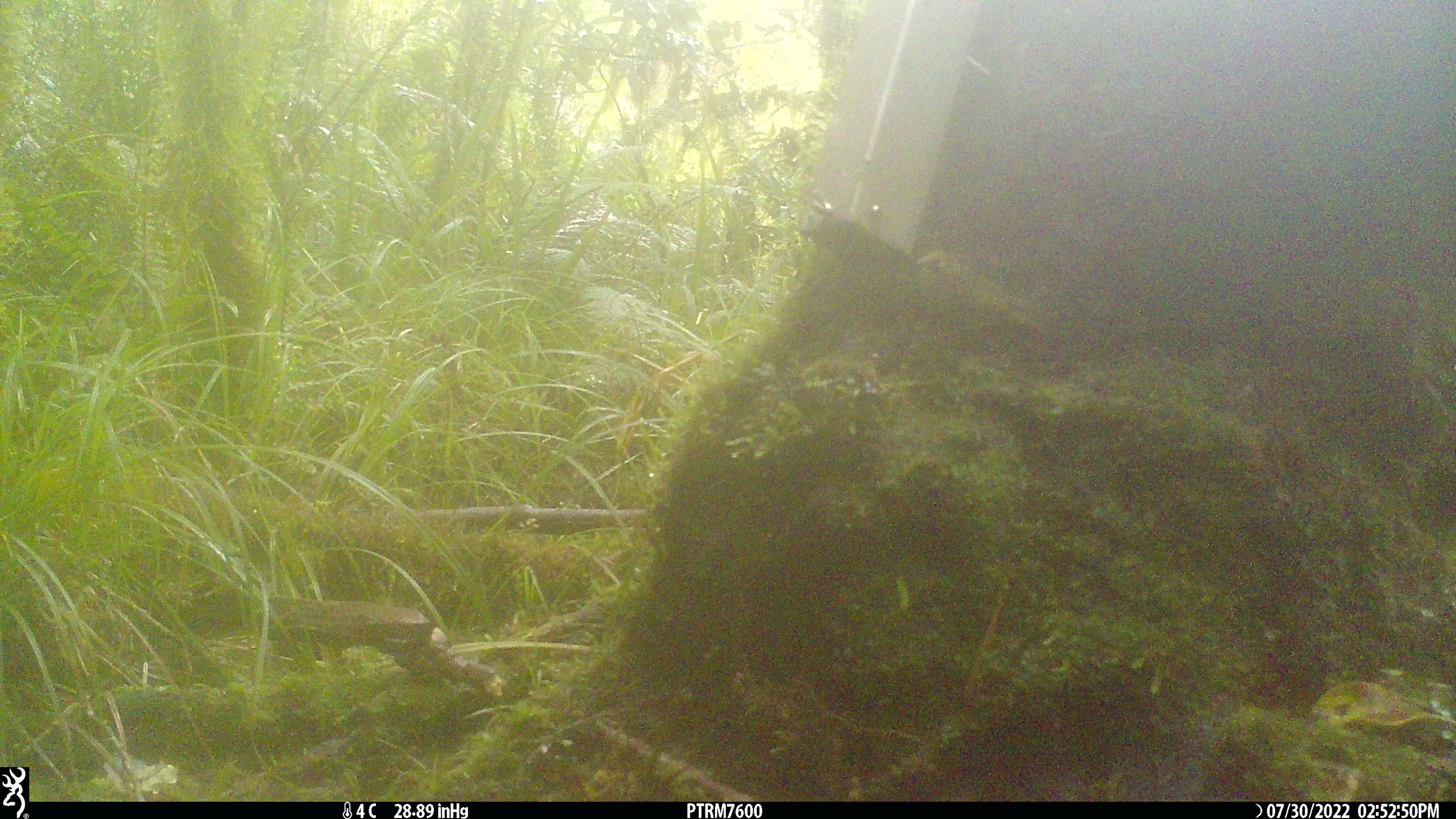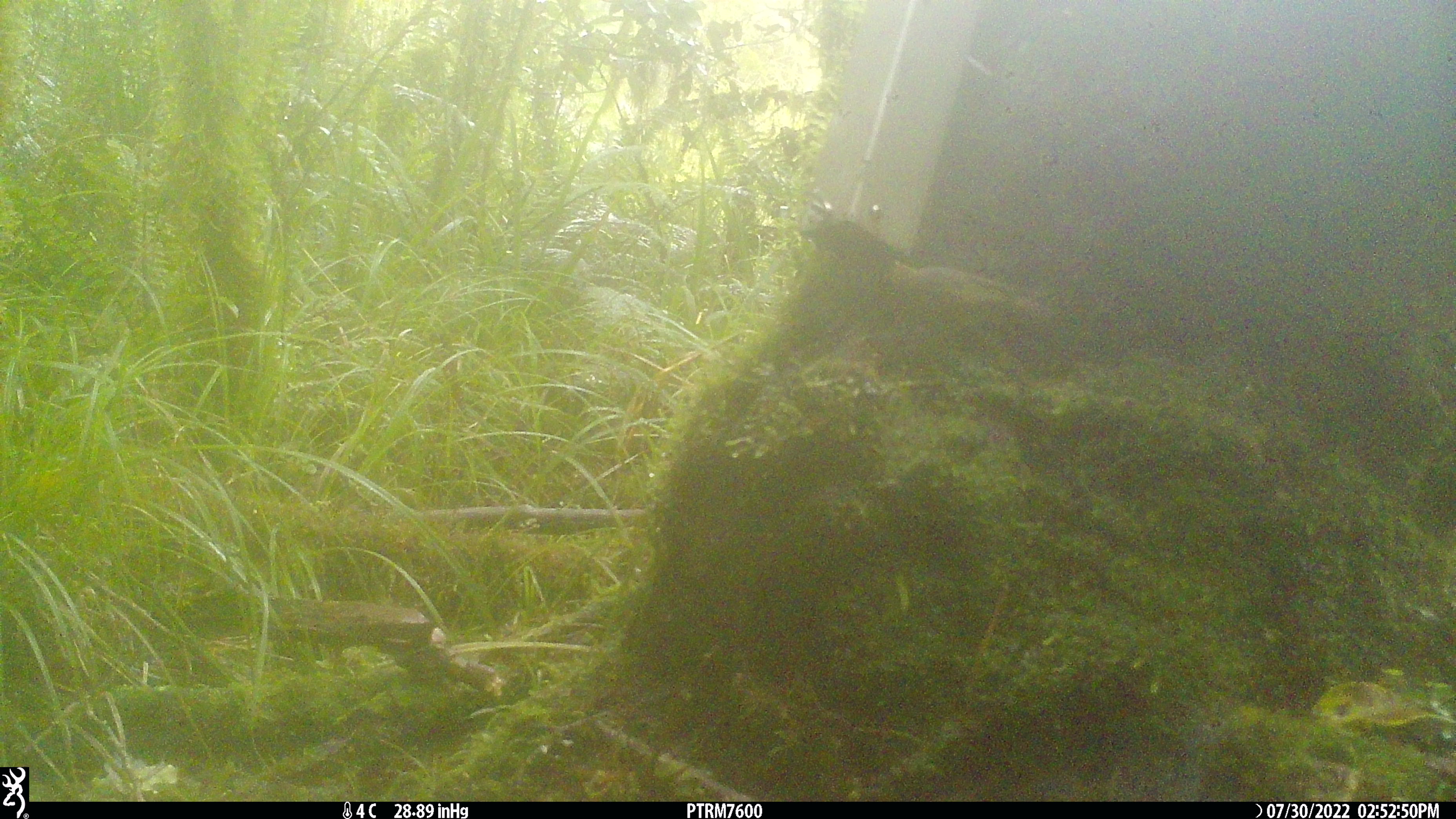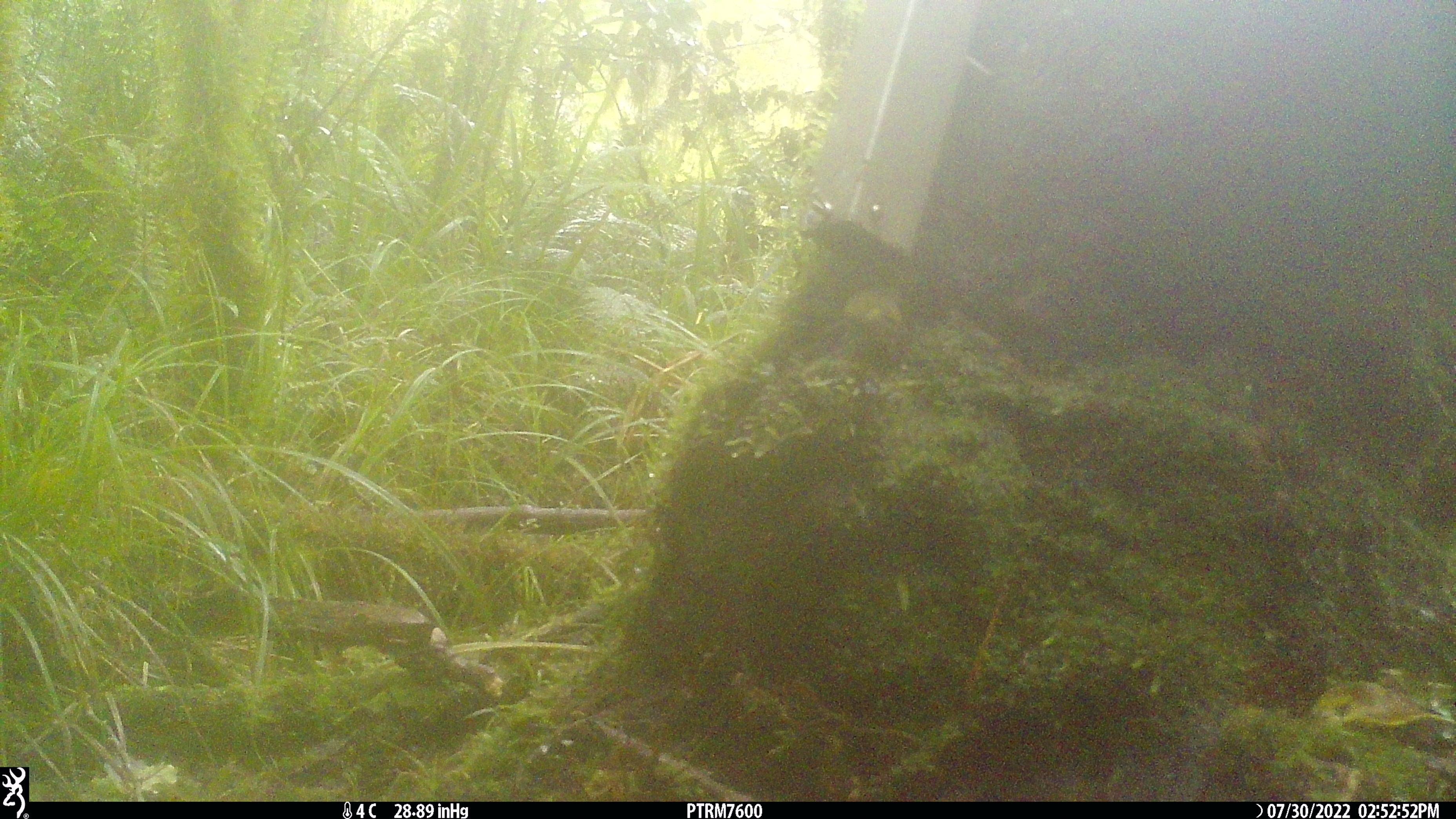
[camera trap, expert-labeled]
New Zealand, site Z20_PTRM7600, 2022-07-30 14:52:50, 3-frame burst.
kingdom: Animalia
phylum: Chordata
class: Aves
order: Passeriformes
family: Zosteropidae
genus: Zosterops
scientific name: Zosterops lateralis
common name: silvereye